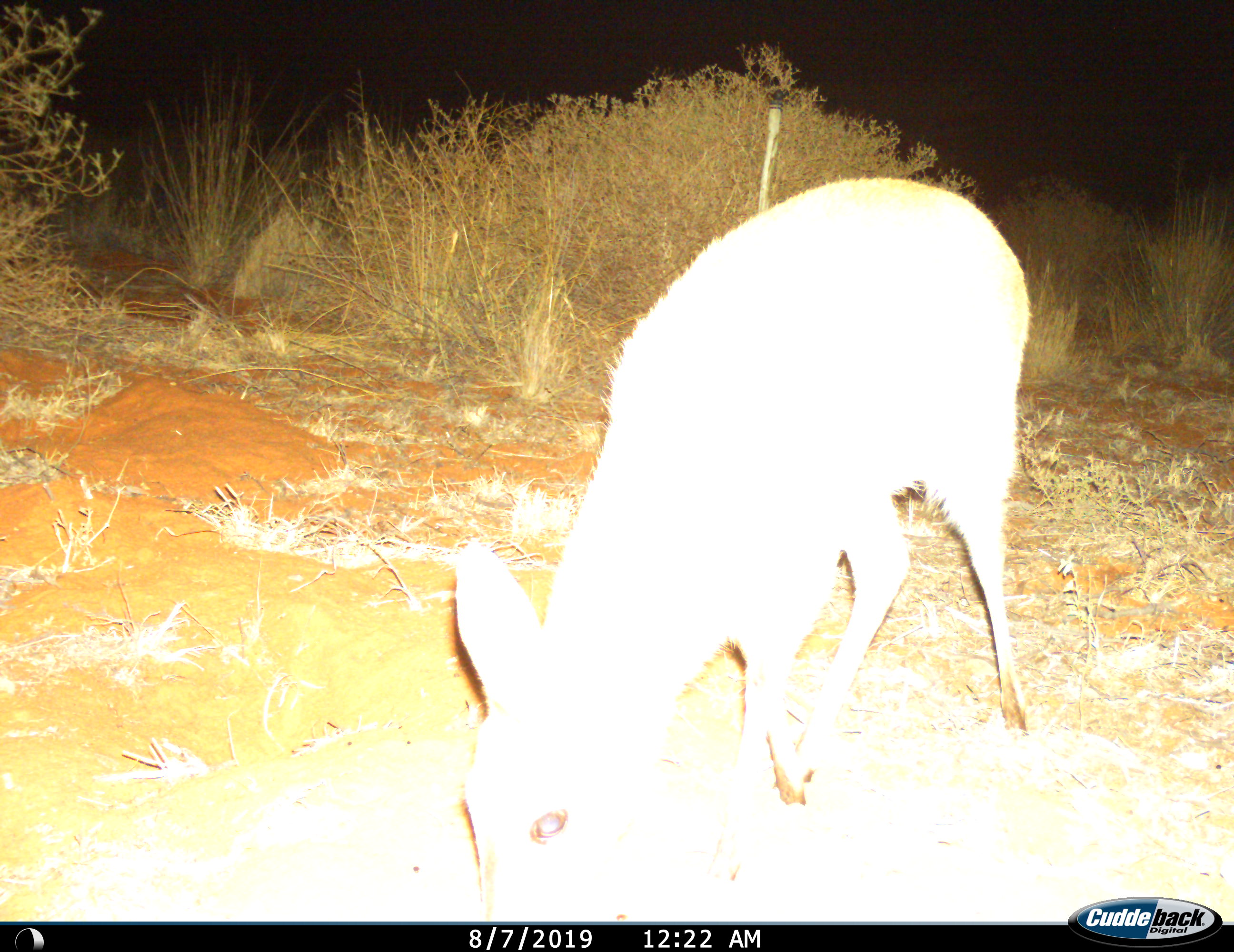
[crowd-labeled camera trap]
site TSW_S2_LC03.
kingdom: Animalia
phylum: Chordata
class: Mammalia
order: Artiodactyla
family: Bovidae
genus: Sylvicapra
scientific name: Sylvicapra grimmia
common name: common duiker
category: duikercommongrey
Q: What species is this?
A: Duikercommongrey (common duiker) (Sylvicapra grimmia).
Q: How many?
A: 1.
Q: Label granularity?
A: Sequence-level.